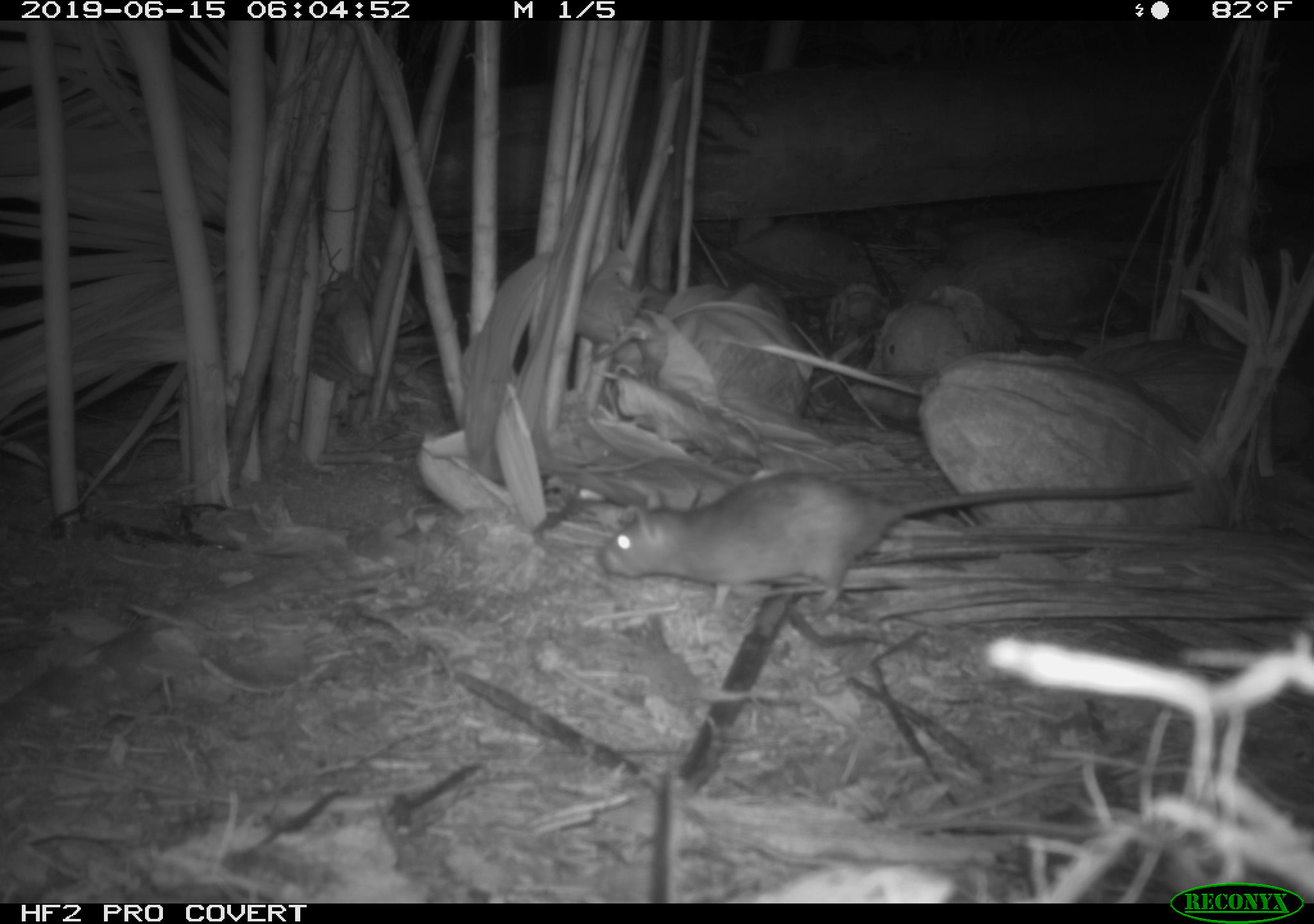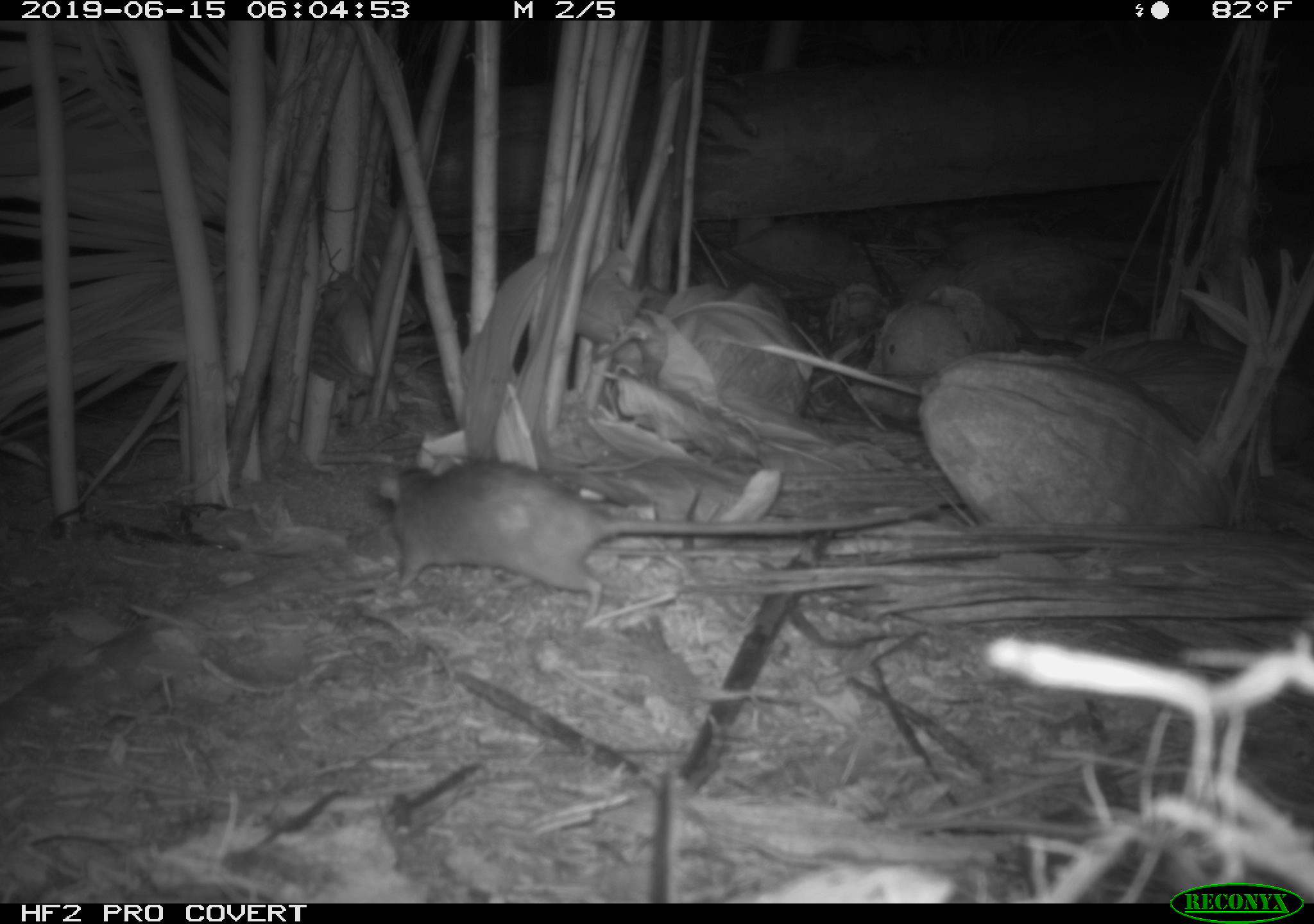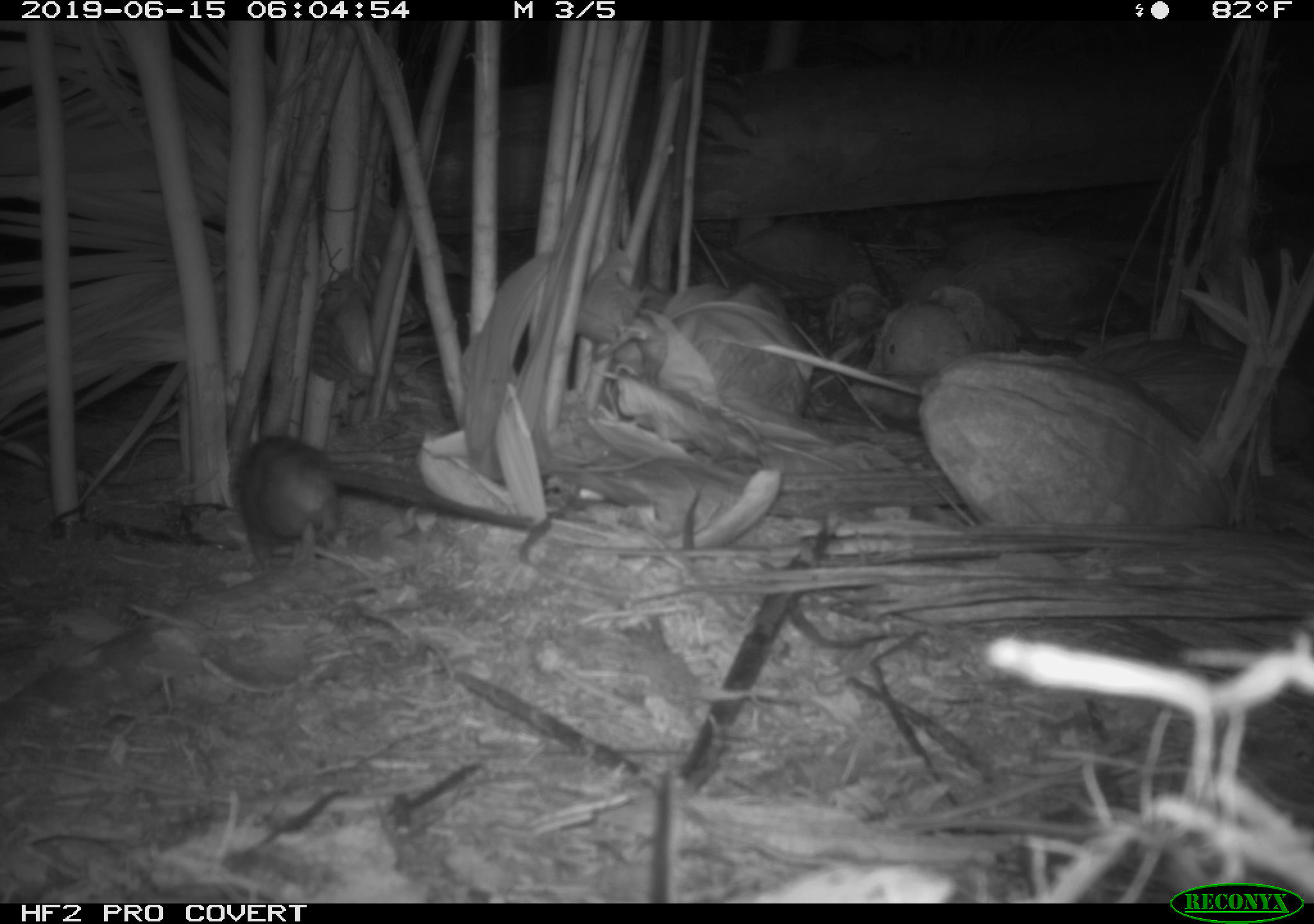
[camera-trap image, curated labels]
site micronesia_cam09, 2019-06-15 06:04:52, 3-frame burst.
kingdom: Animalia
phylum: Chordata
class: Mammalia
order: Rodentia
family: Muridae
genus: Rattus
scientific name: Rattus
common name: rat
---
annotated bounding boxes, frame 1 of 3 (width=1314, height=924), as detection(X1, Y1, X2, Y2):
rat: detection(589, 470, 1195, 622)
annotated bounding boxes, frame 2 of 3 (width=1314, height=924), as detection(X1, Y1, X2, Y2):
rat: detection(376, 457, 952, 615)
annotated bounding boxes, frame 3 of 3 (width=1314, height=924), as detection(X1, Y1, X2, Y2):
rat: detection(225, 433, 545, 575)